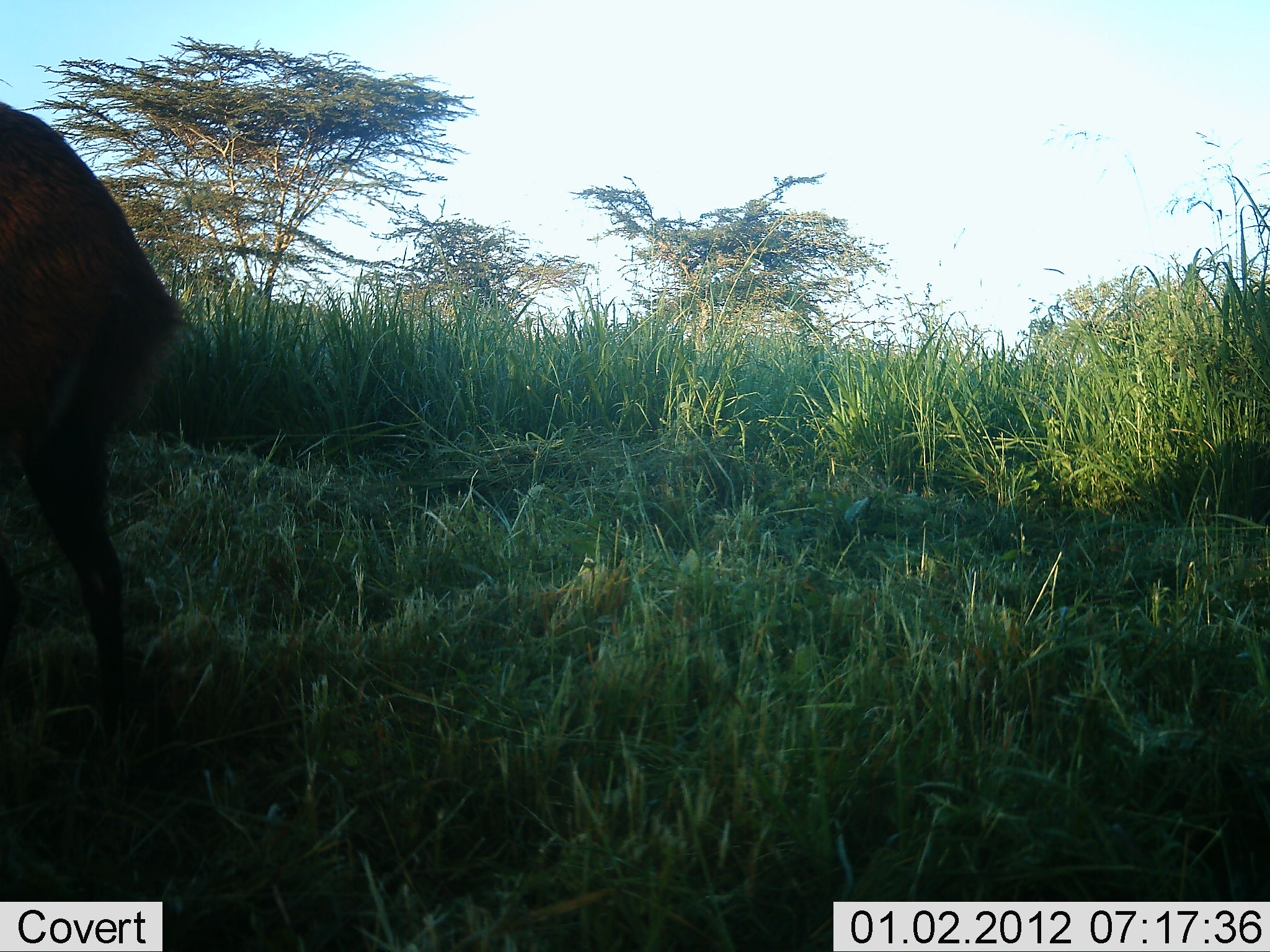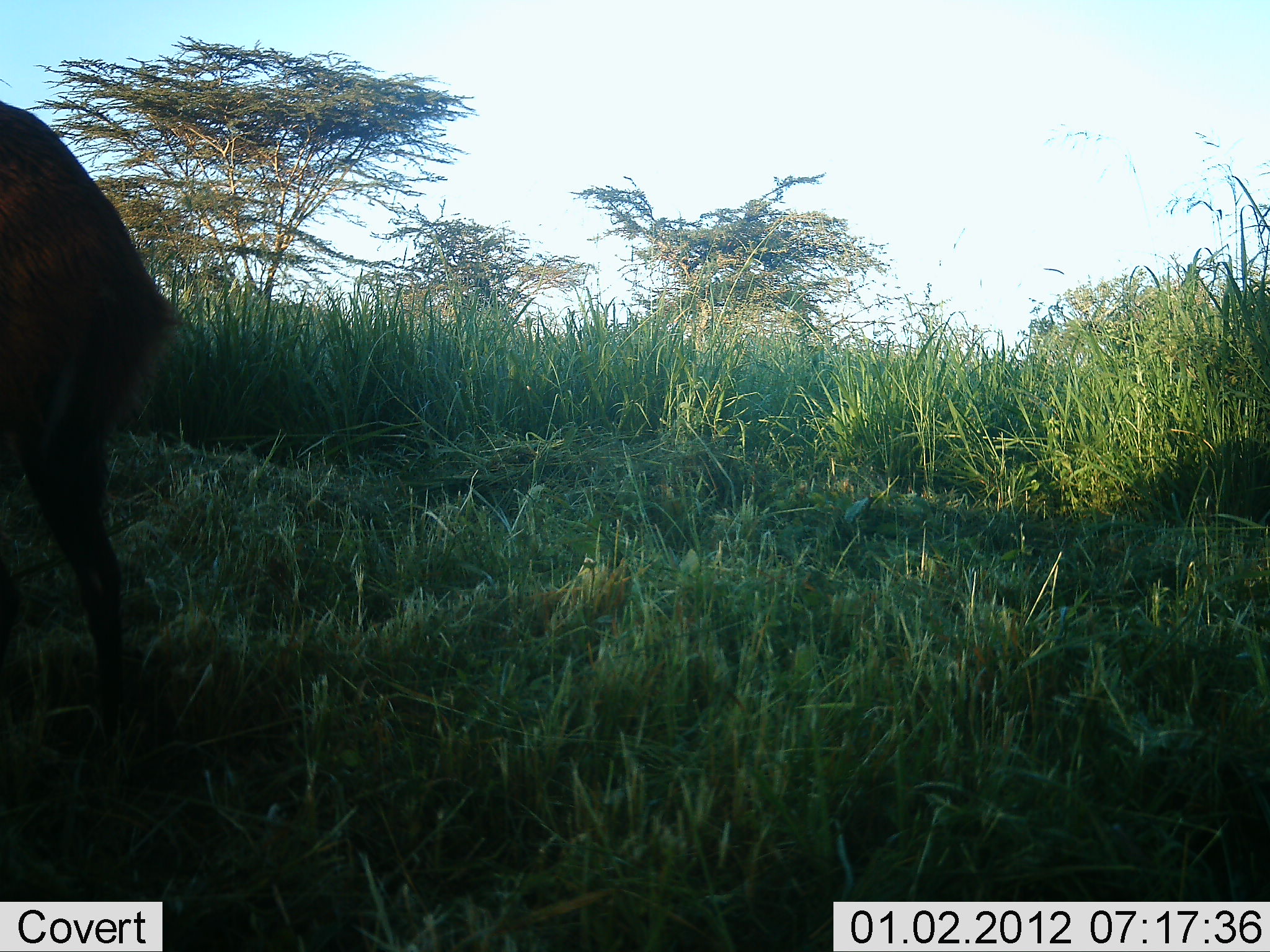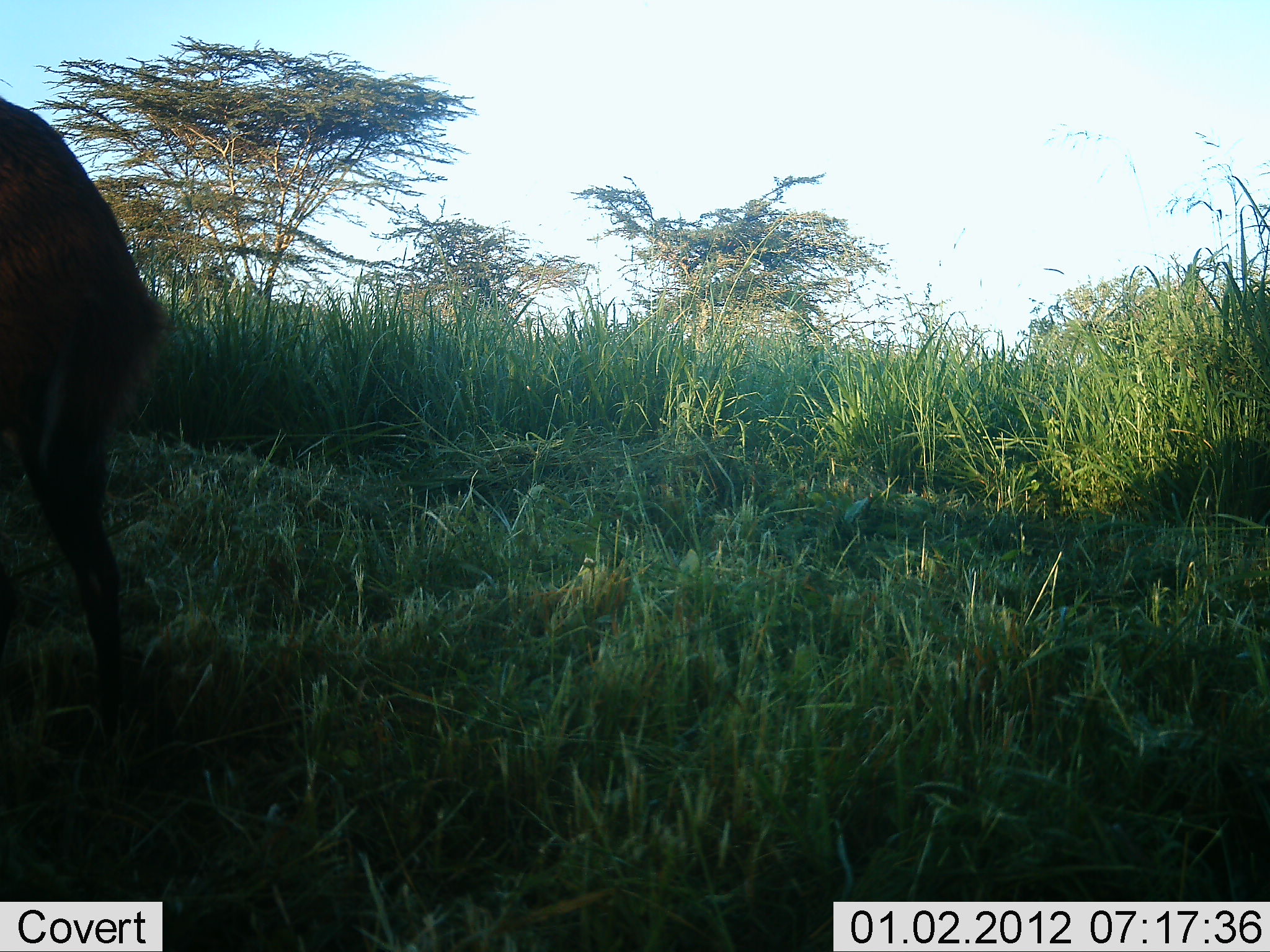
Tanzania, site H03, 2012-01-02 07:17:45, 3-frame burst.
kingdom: Animalia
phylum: Chordata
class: Mammalia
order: Artiodactyla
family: Bovidae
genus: Tragelaphus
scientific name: Tragelaphus scriptus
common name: bushbuck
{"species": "bushbuck (Tragelaphus scriptus)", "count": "1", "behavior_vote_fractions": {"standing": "100%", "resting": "0%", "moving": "0%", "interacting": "0%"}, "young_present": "0%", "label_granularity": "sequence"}